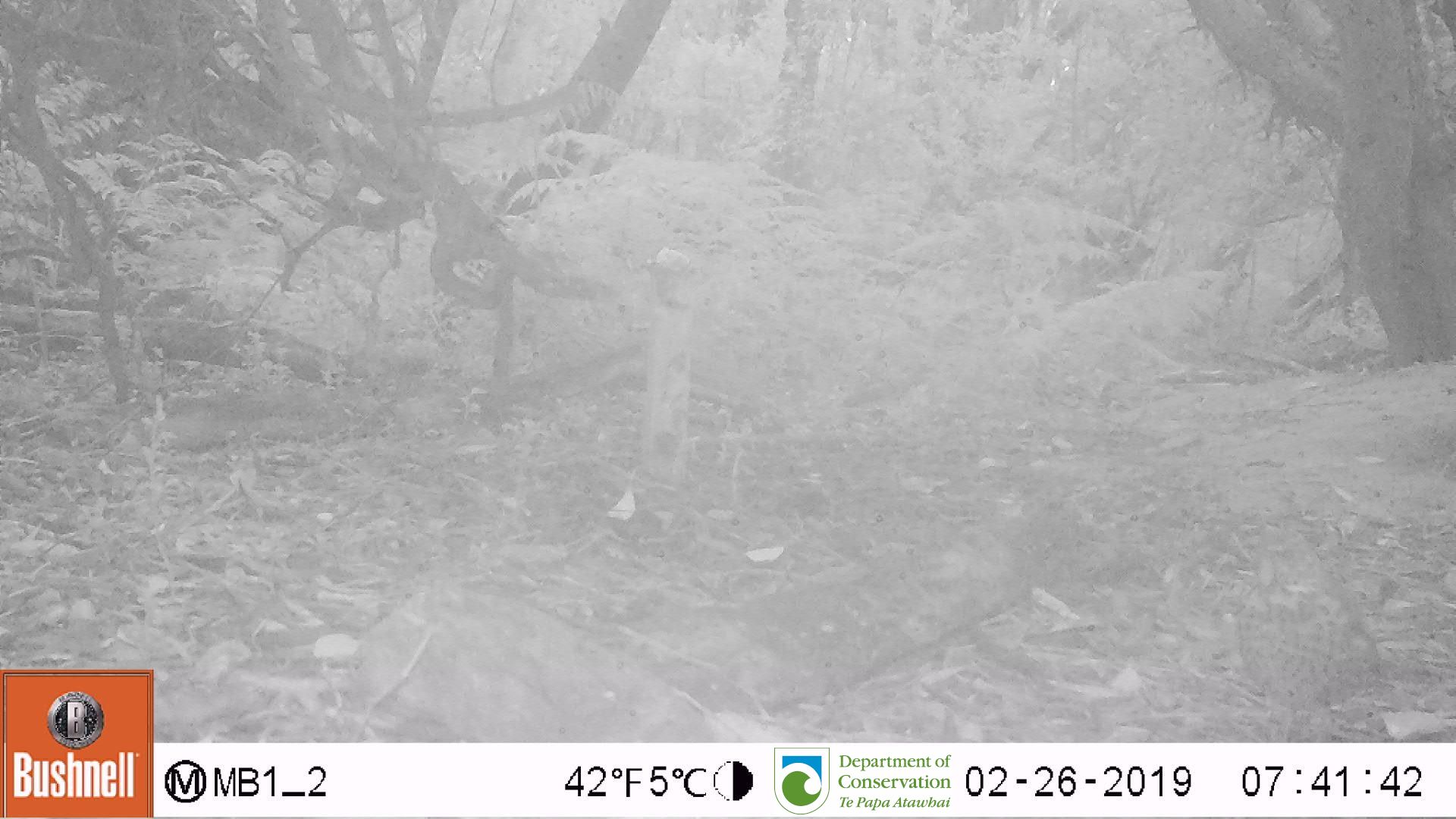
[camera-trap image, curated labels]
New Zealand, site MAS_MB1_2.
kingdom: Animalia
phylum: Chordata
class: Aves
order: Passeriformes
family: Turdidae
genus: Turdus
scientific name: Turdus philomelos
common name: song thrush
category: thrush